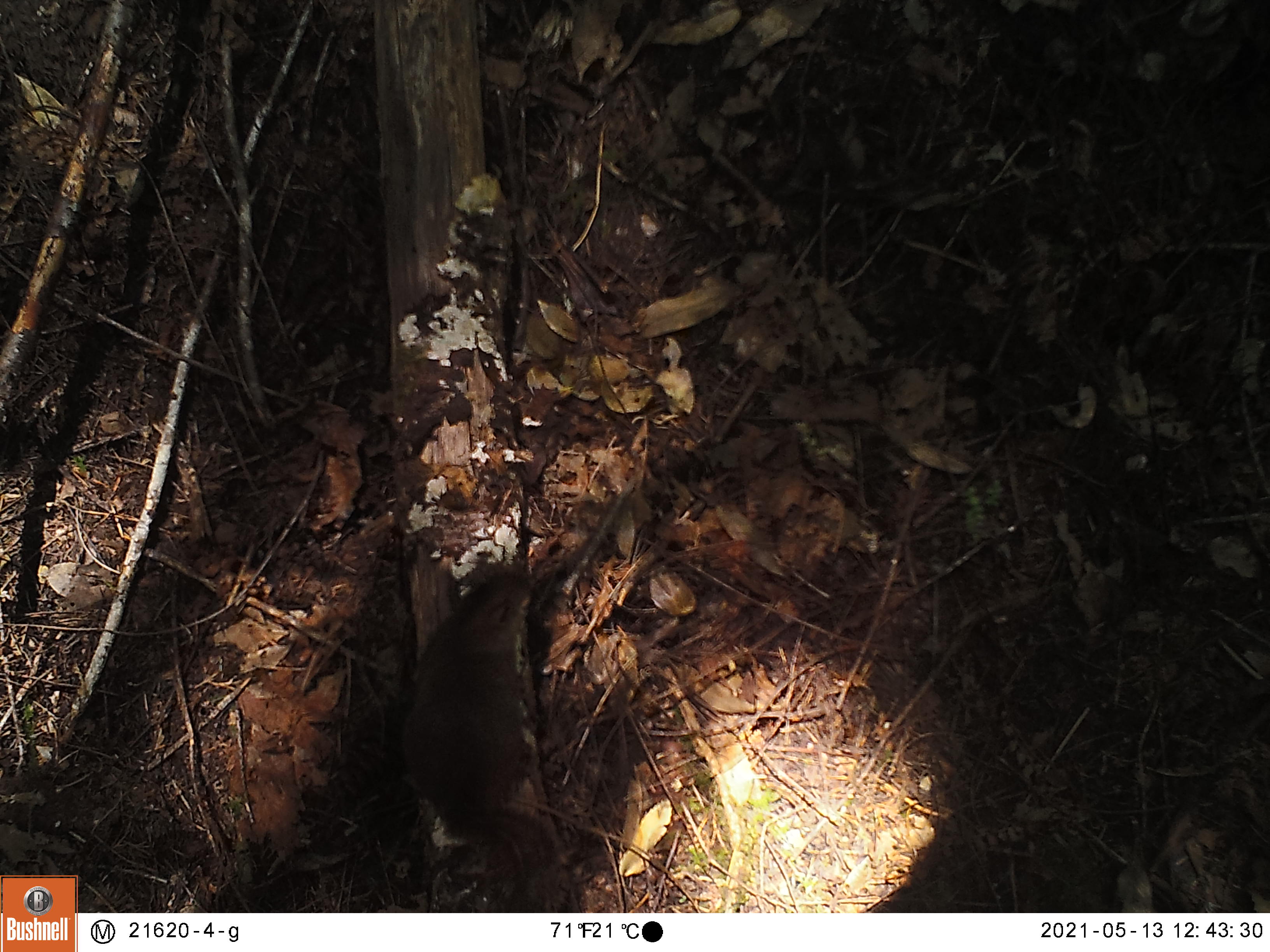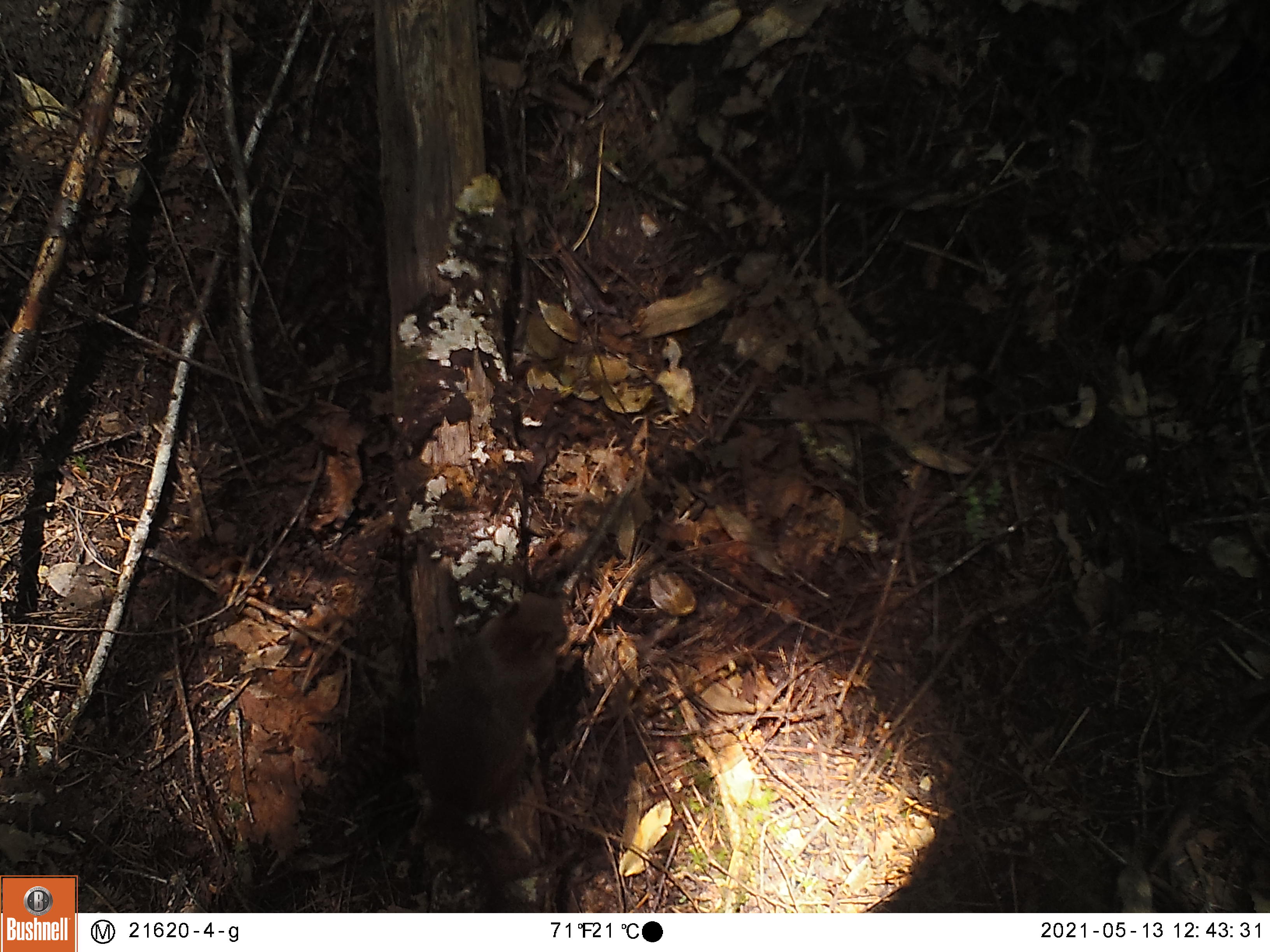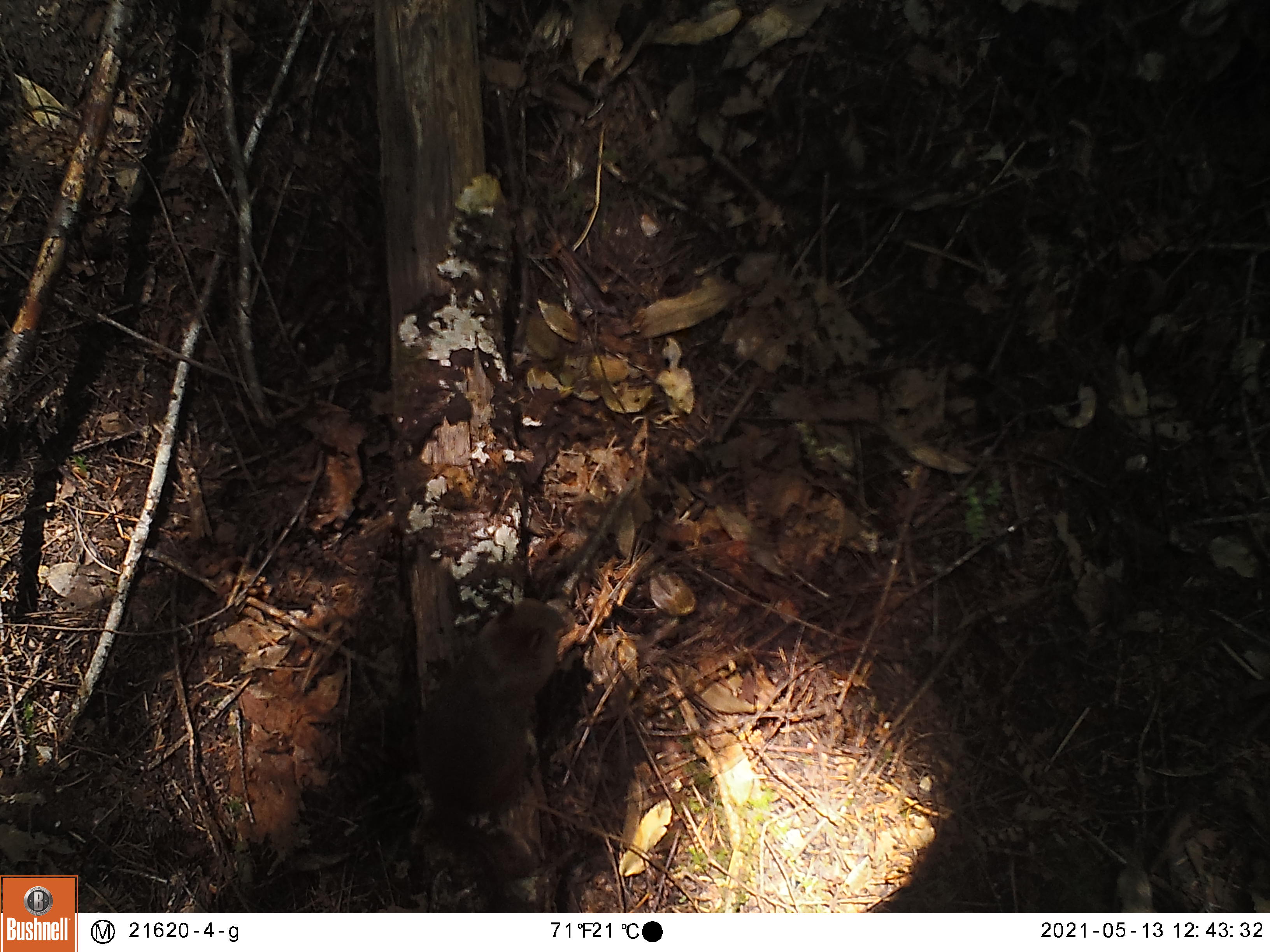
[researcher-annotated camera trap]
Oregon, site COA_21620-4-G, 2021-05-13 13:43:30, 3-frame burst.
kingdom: Animalia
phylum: Chordata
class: Mammalia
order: Rodentia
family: Sciuridae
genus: Tamiasciurus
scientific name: Tamiasciurus douglasii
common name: douglas squirrel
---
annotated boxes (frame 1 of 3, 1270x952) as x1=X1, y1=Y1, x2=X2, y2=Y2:
douglas squirrel: x1=355, y1=549, x2=600, y2=913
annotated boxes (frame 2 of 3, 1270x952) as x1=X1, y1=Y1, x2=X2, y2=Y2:
douglas squirrel: x1=353, y1=560, x2=597, y2=913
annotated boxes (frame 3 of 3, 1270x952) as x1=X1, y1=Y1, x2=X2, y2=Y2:
douglas squirrel: x1=372, y1=567, x2=592, y2=912